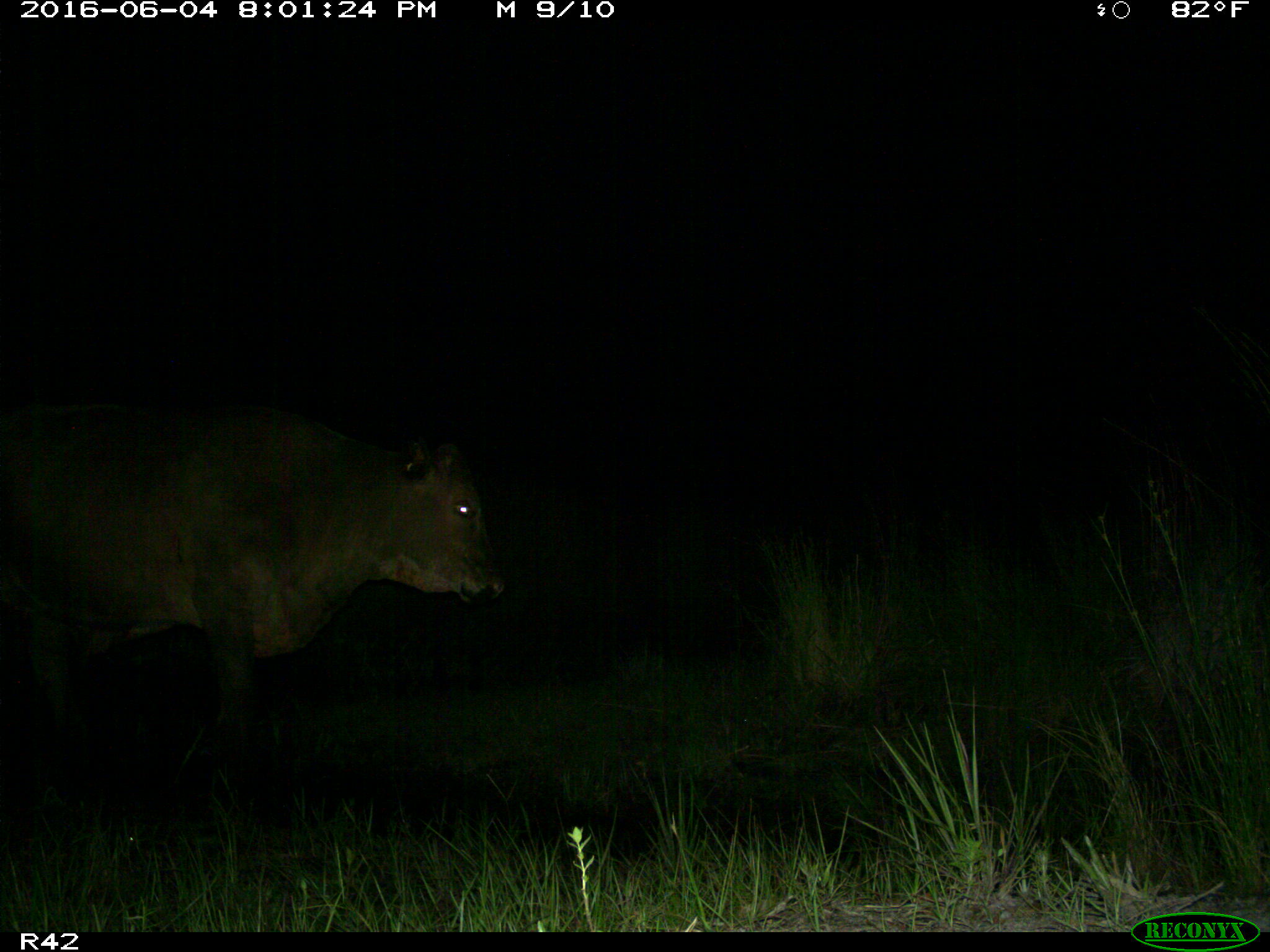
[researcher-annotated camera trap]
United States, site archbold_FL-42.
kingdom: Animalia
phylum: Chordata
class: Mammalia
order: Artiodactyla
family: Bovidae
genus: Bos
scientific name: Bos taurus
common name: domestic cow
Bos taurus (domestic cow).